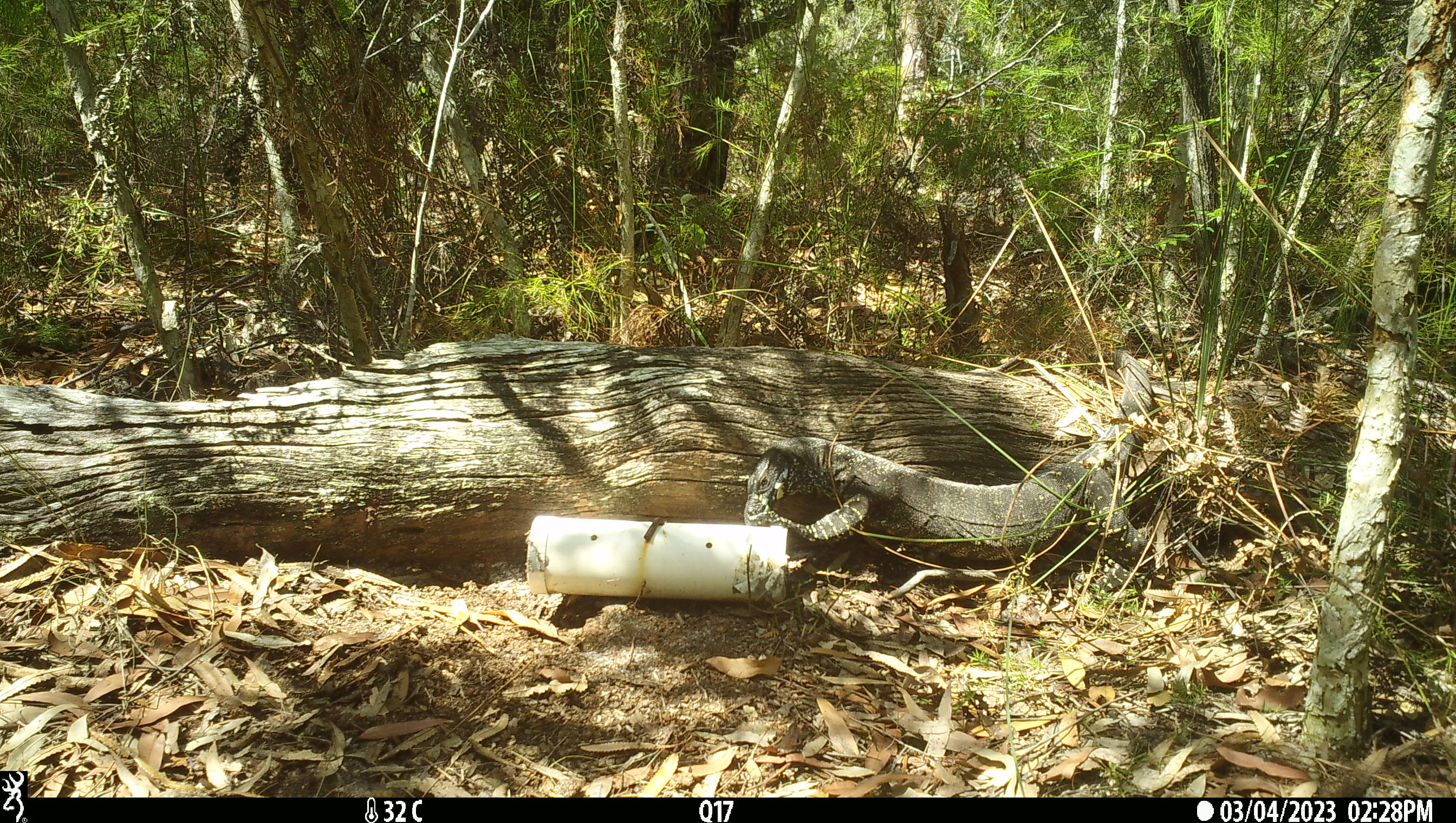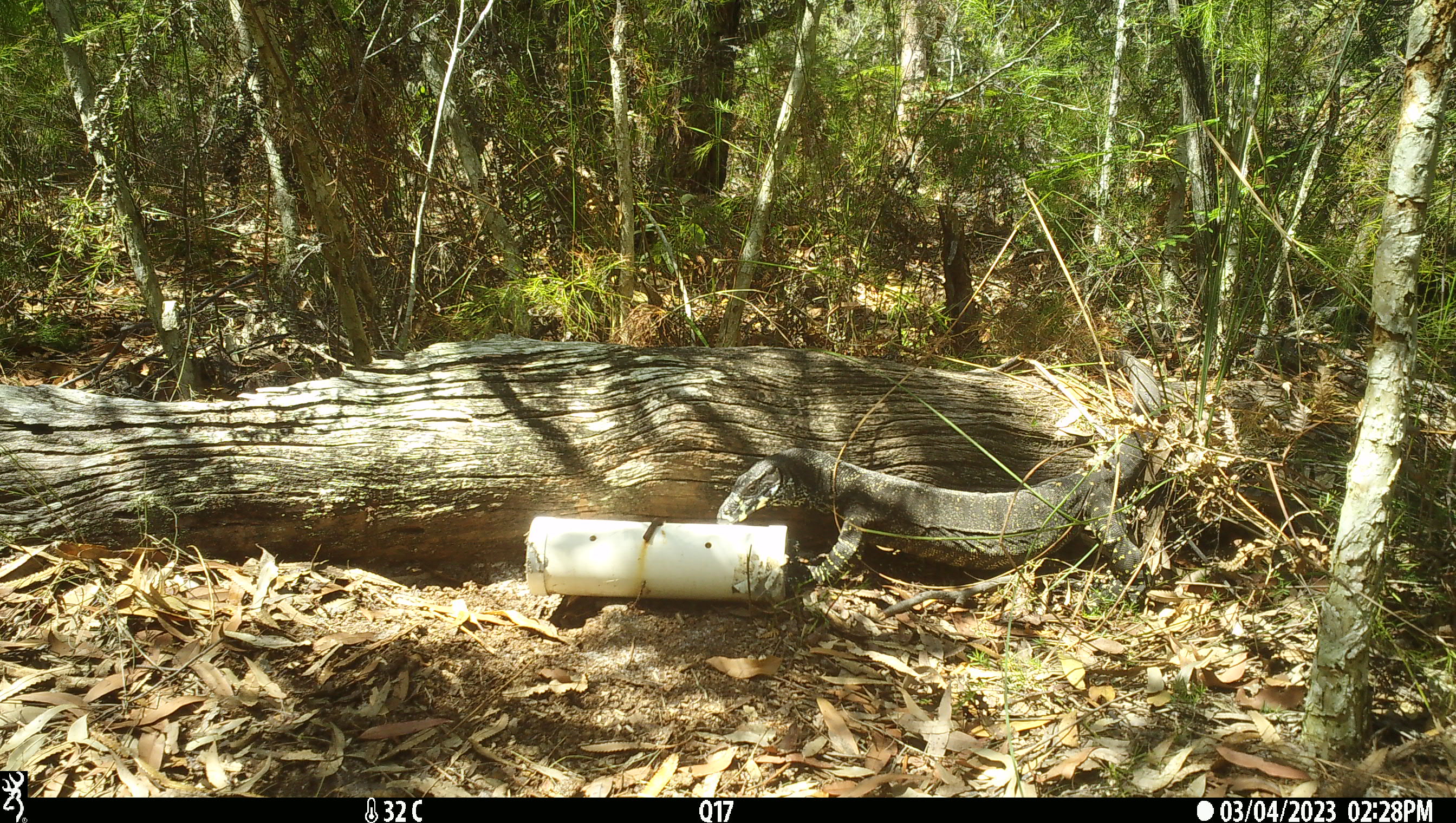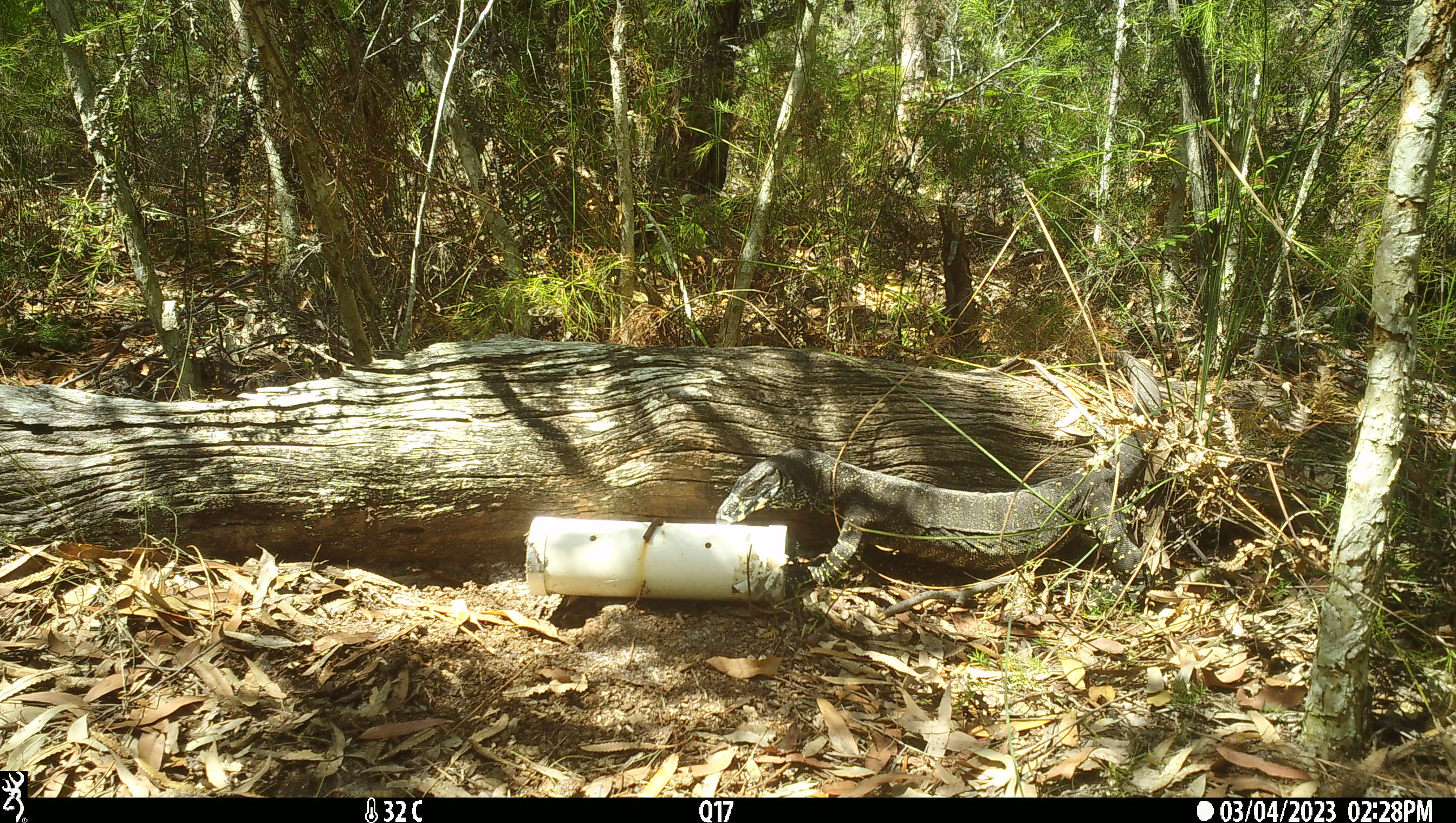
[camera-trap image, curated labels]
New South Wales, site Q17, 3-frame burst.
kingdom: Animalia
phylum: Chordata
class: Reptilia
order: Squamata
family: Varanidae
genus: Varanus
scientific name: Varanus varius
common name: lace monitor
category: goanna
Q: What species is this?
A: Goanna (lace monitor) (Varanus varius).